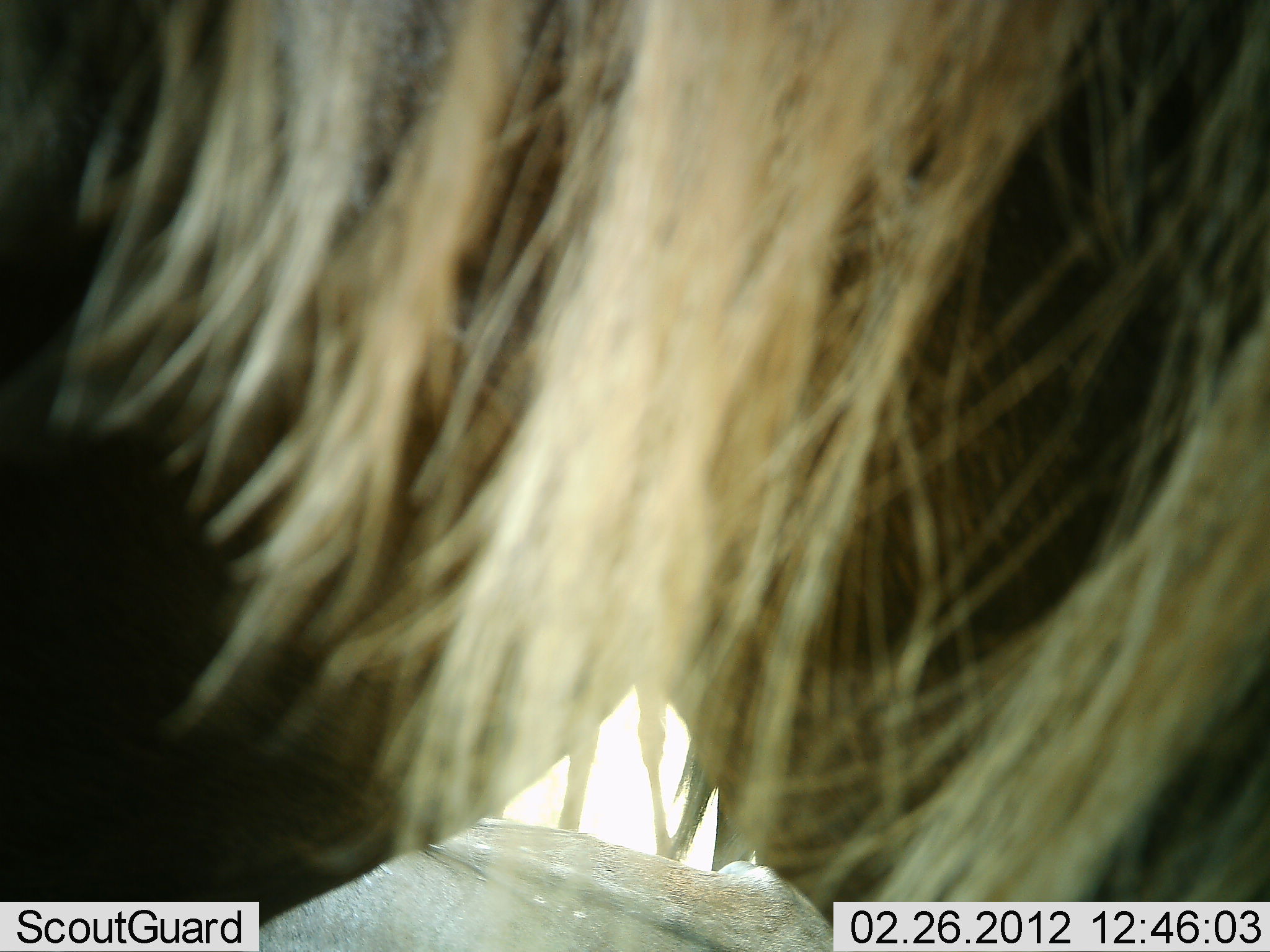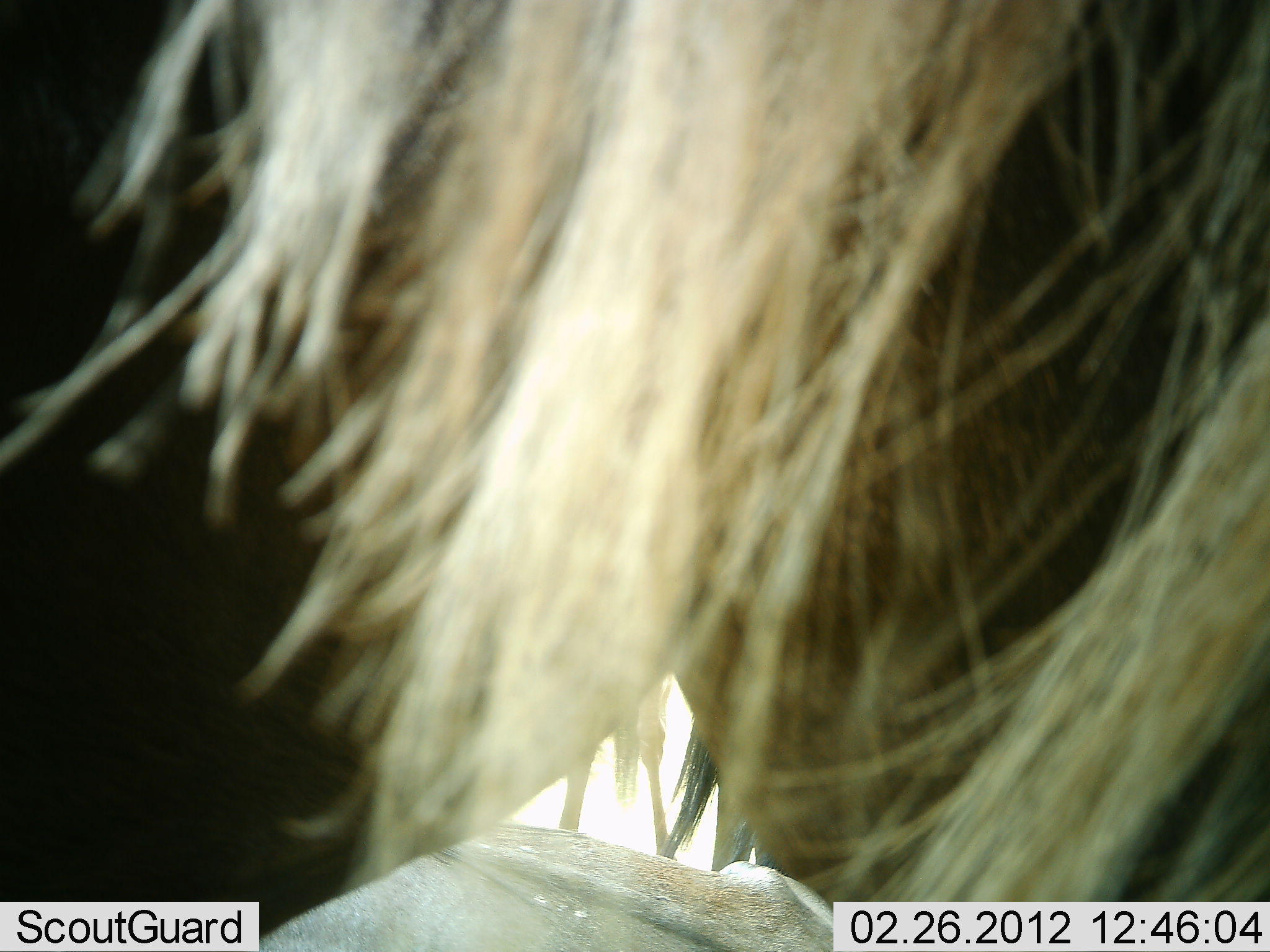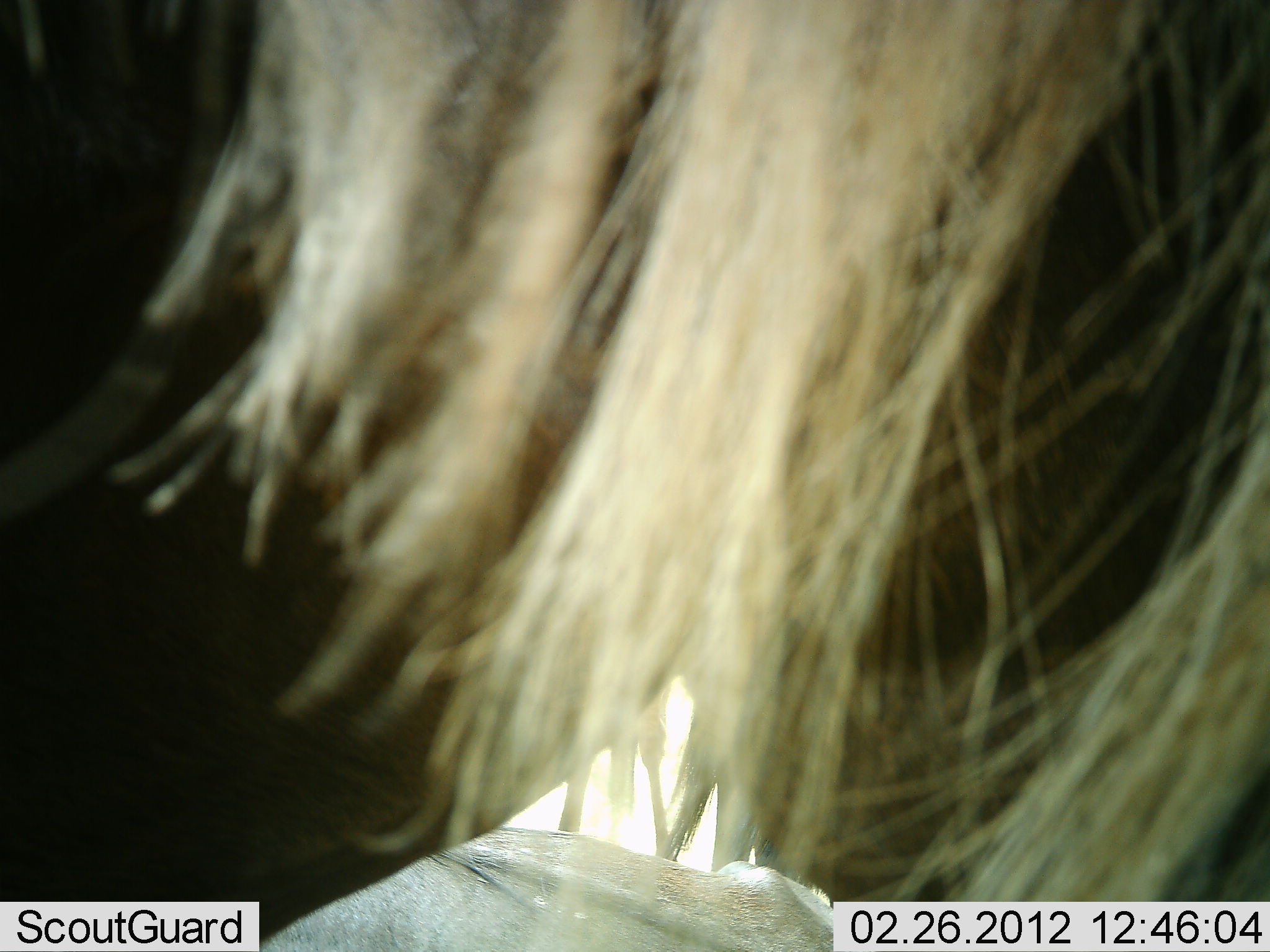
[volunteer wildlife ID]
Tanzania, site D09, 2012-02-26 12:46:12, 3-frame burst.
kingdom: Animalia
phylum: Chordata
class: Mammalia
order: Artiodactyla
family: Bovidae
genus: Connochaetes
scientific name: Connochaetes taurinus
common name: blue wildebeest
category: wildebeest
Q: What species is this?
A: Wildebeest (blue wildebeest) (Connochaetes taurinus).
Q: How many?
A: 2.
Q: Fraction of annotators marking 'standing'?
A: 100%.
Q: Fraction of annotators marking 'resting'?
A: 65%.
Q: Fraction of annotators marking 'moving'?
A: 0%.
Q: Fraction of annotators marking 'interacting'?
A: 0%.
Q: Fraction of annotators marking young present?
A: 5%.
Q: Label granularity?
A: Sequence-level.